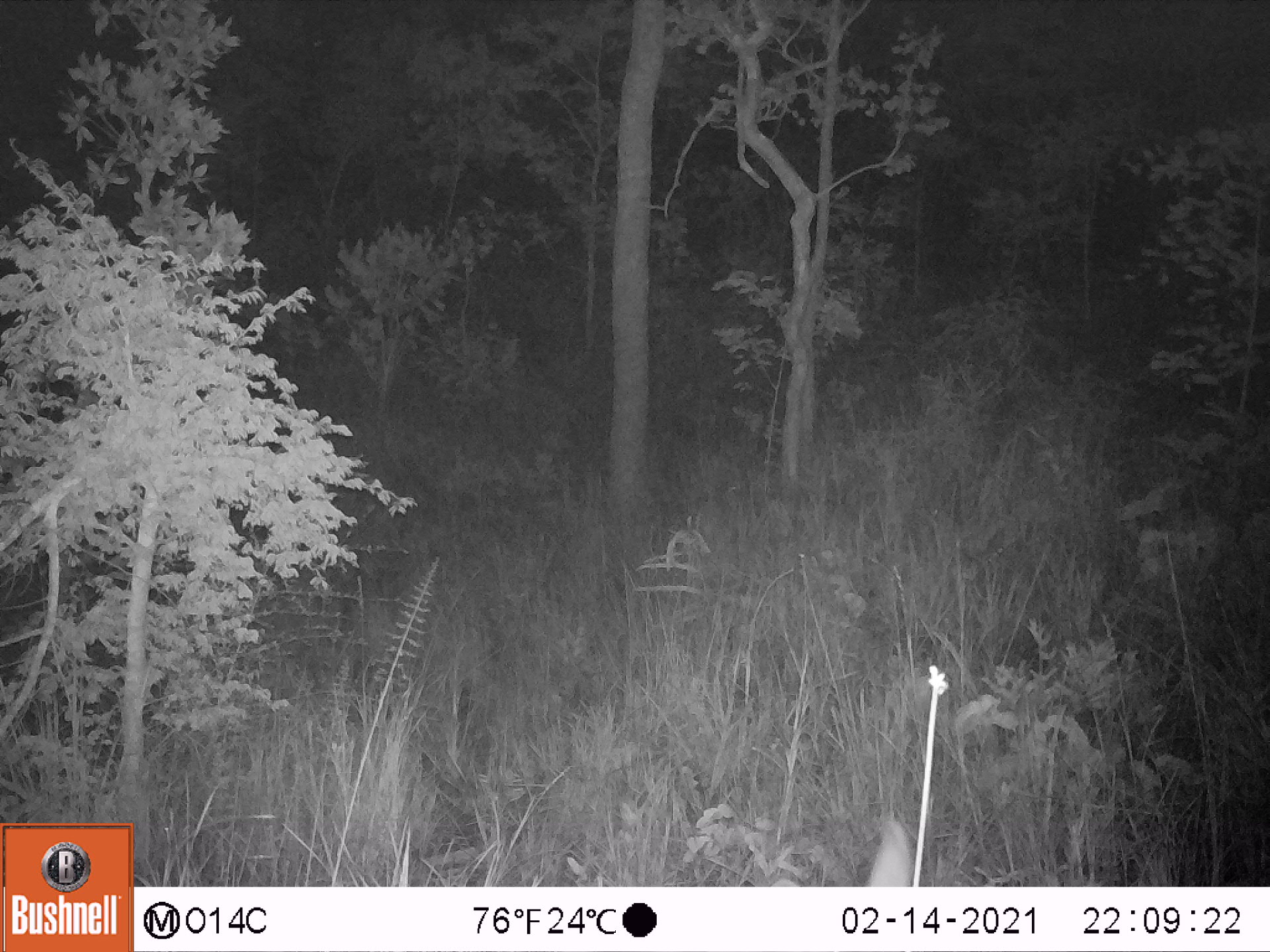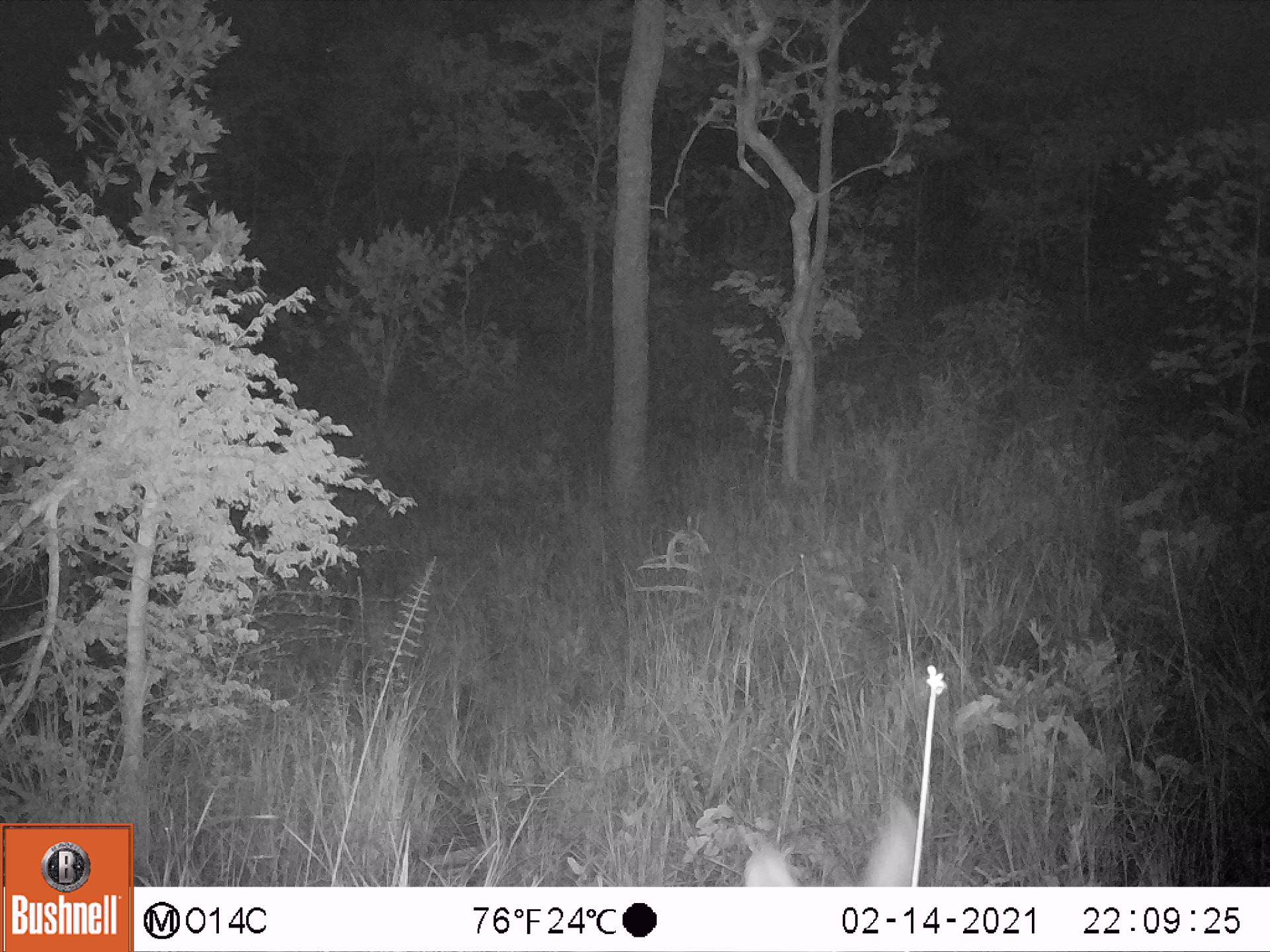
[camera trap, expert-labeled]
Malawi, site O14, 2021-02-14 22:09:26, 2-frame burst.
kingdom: Animalia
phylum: Chordata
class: Mammalia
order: Artiodactyla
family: Bovidae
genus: Kobus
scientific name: Kobus ellipsiprymnus ellipsiprymnus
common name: common waterbuck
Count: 1.